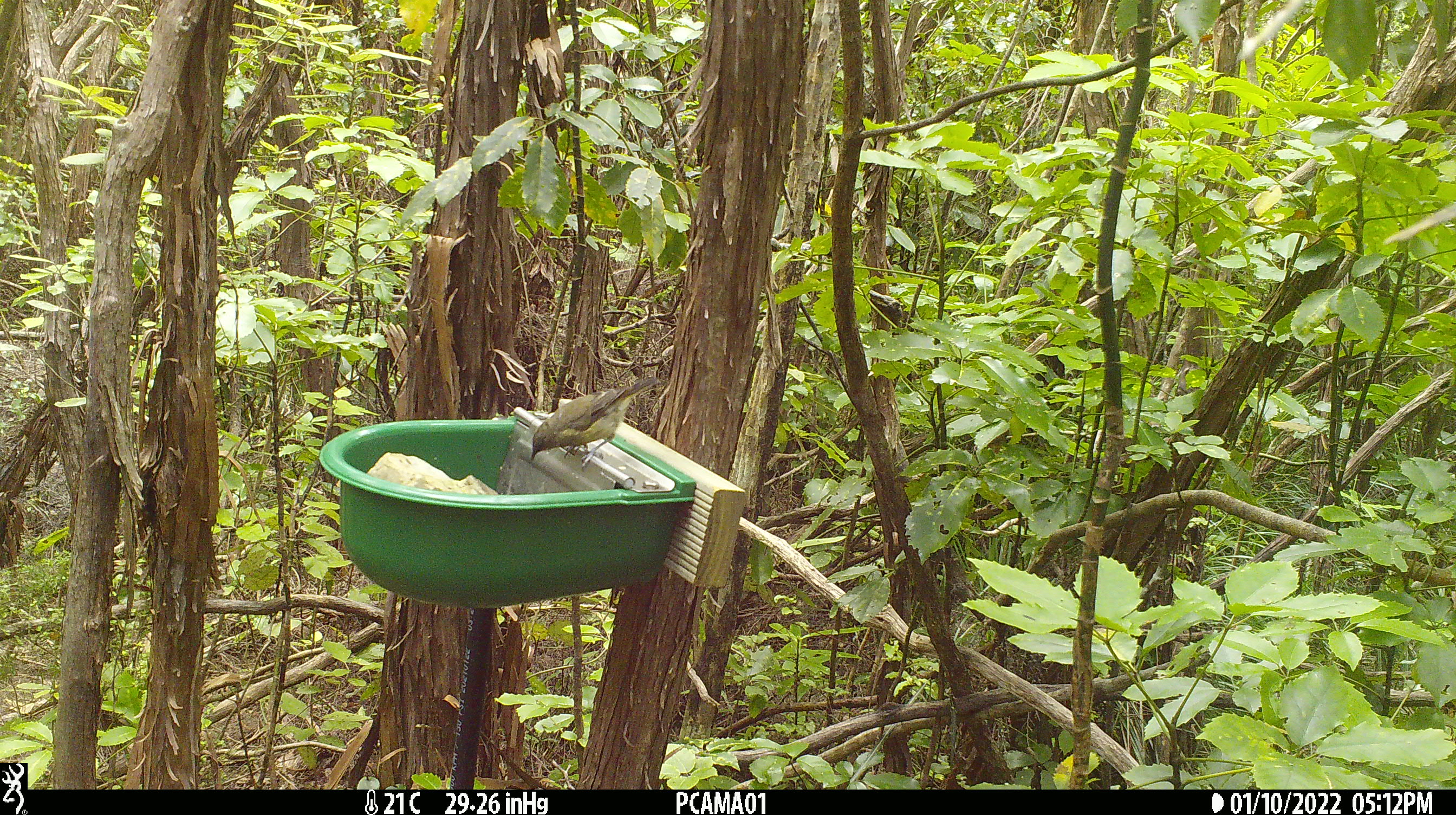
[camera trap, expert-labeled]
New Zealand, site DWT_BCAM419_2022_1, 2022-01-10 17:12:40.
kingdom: Animalia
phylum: Chordata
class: Aves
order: Passeriformes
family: Meliphagidae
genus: Anthornis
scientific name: Anthornis melanura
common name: new zealand bellbird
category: bellbird